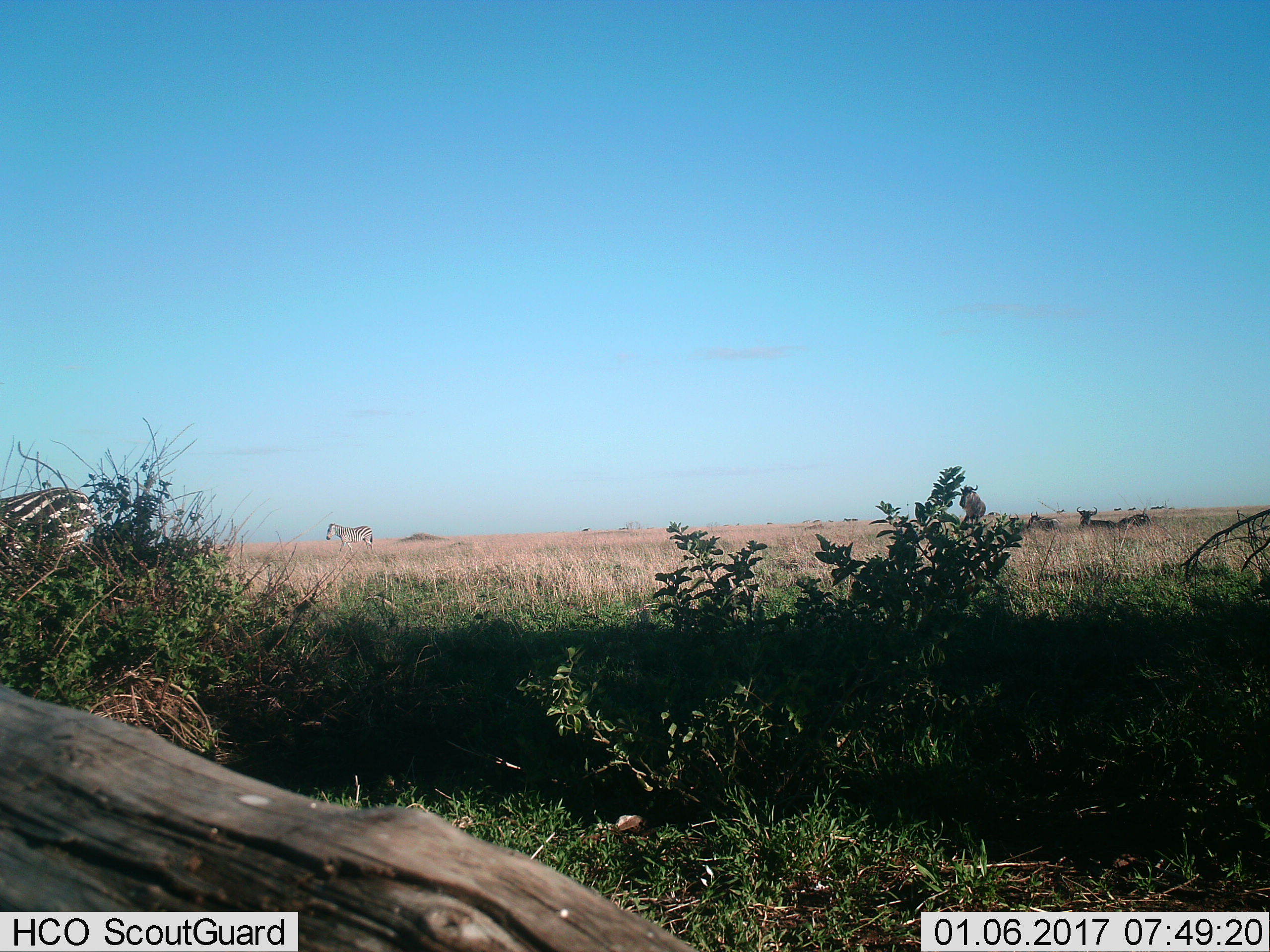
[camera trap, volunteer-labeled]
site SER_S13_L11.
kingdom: Animalia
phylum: Chordata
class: Mammalia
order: Perissodactyla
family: Equidae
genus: Equus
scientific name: Equus quagga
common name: plains zebra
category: zebraplains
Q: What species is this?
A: Zebraplains (plains zebra) (Equus quagga).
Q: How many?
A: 2.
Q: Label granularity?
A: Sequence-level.